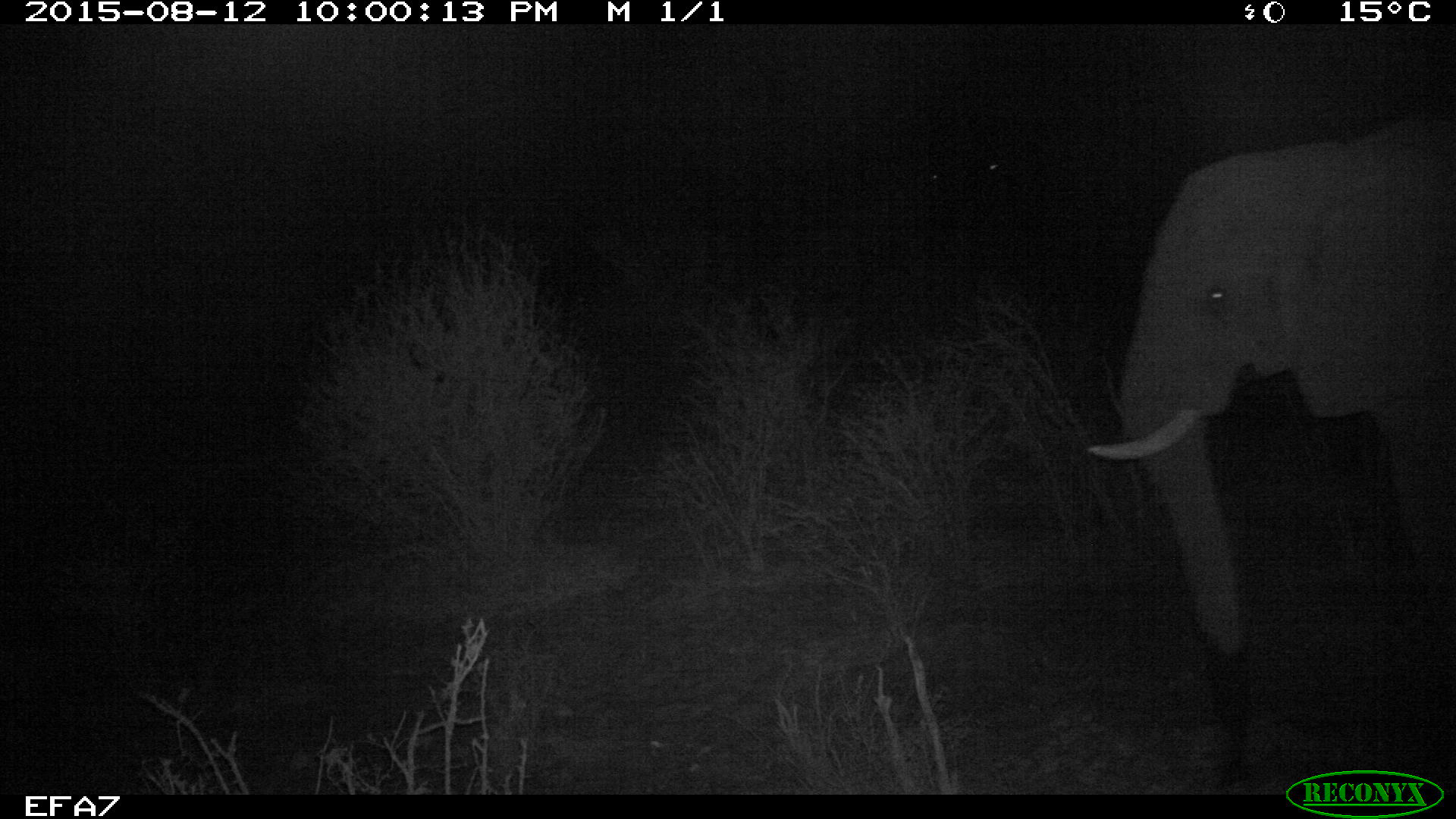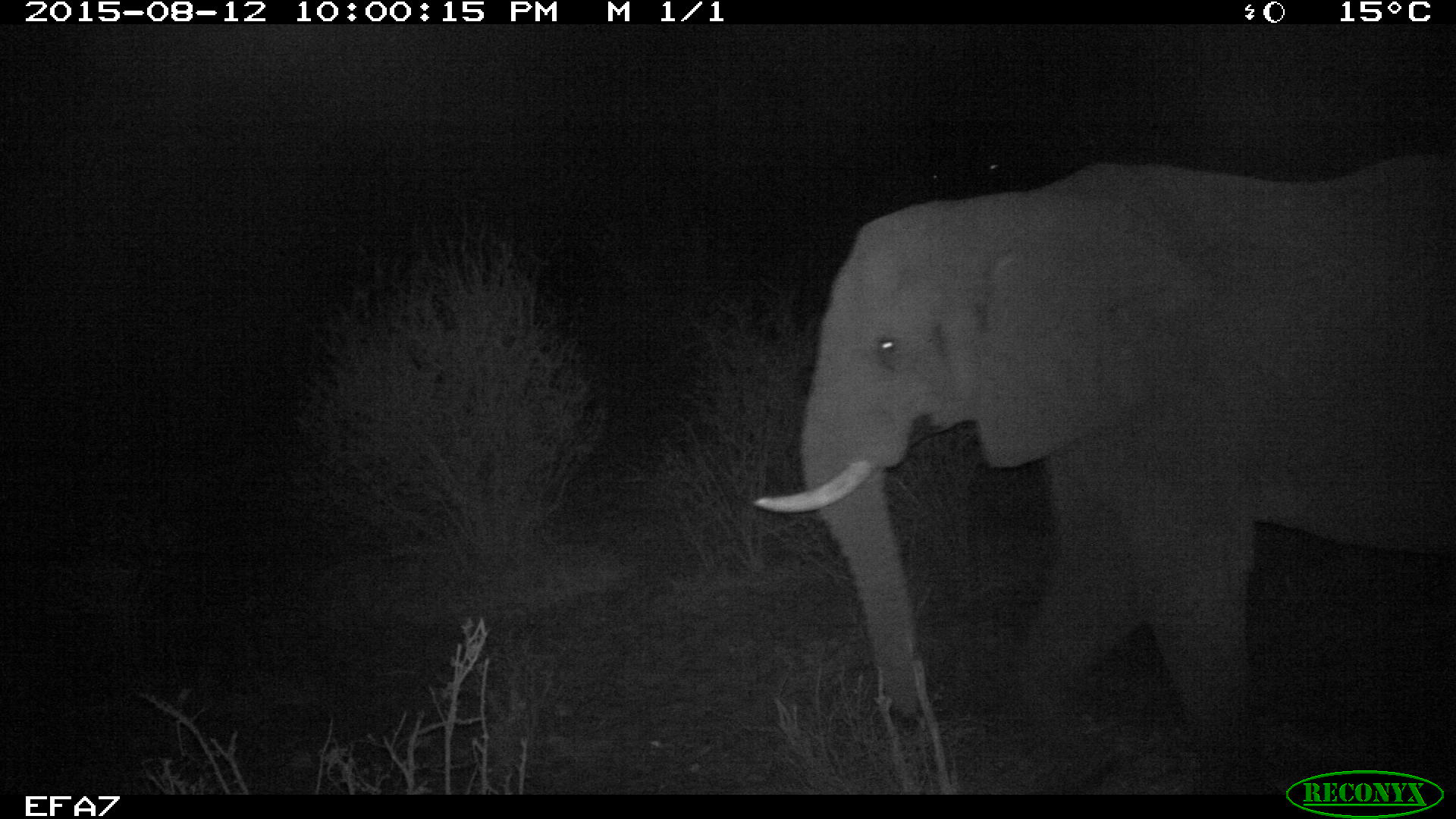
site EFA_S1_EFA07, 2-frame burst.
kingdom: Animalia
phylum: Chordata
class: Mammalia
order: Proboscidea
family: Elephantidae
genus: Loxodonta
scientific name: Loxodonta africana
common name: african bush elephant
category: elephant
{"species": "elephant (african bush elephant) (Loxodonta africana)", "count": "1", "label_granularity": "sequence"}